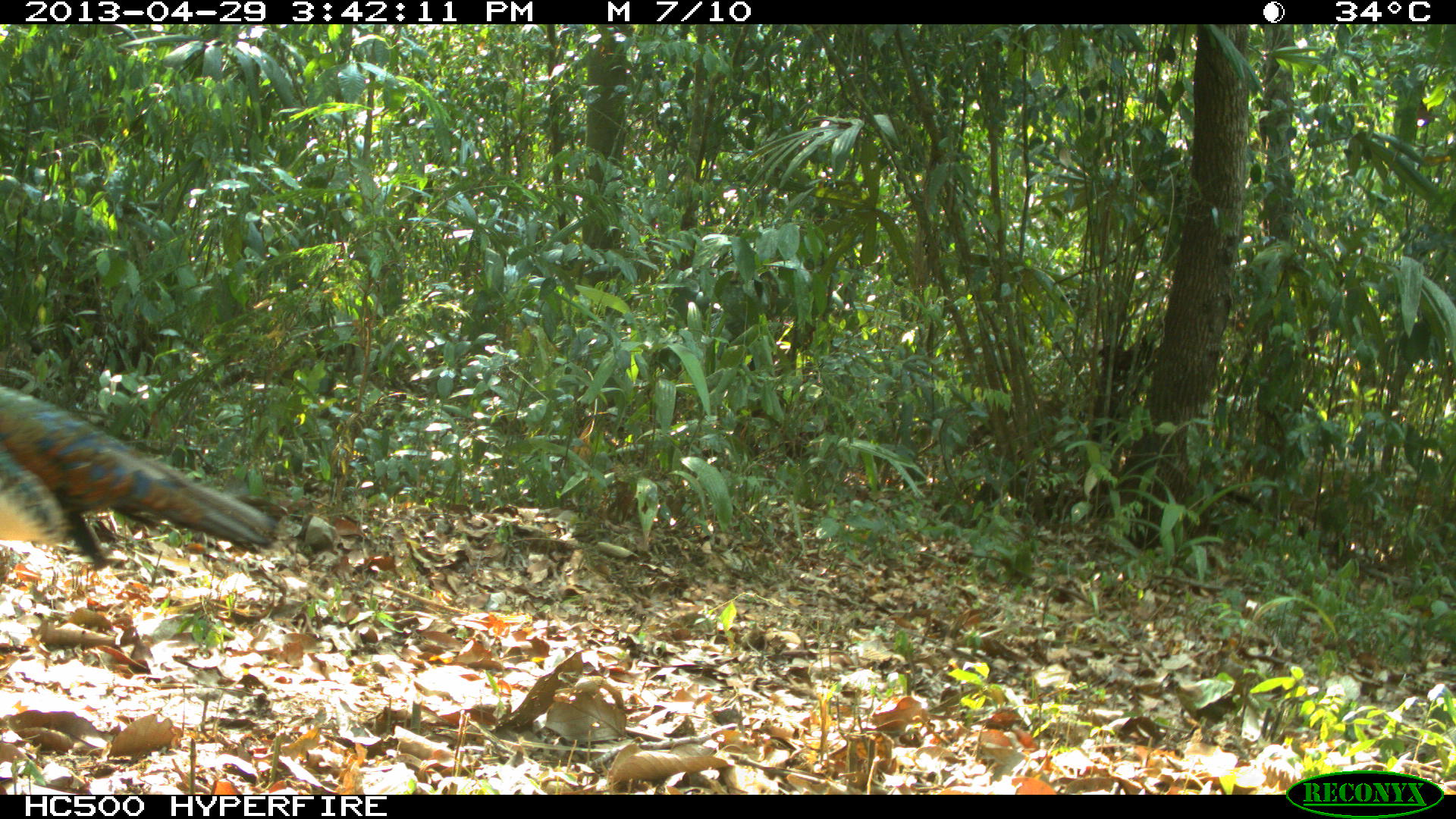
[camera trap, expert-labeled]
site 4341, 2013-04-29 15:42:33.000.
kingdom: Animalia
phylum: Chordata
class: Aves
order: Galliformes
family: Phasianidae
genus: Meleagris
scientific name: Meleagris ocellata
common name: ocellated turkey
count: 1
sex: male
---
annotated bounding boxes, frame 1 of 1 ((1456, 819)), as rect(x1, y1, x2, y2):
meleagris ocellata: rect(0, 383, 278, 567)